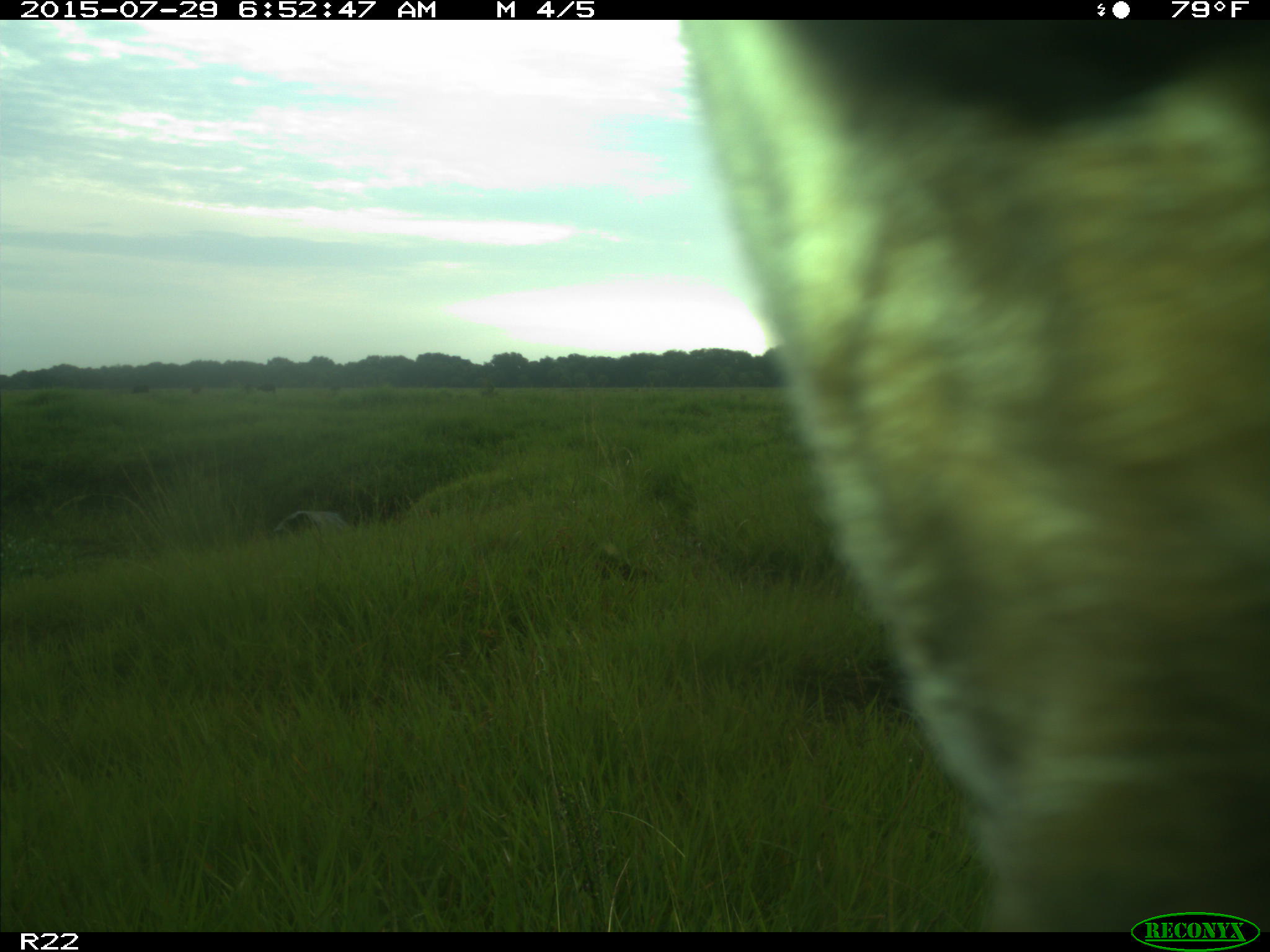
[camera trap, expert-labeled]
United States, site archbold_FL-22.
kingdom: Animalia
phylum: Chordata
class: Aves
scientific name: Aves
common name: birds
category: unidentified bird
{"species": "unidentified bird (birds) (Aves)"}